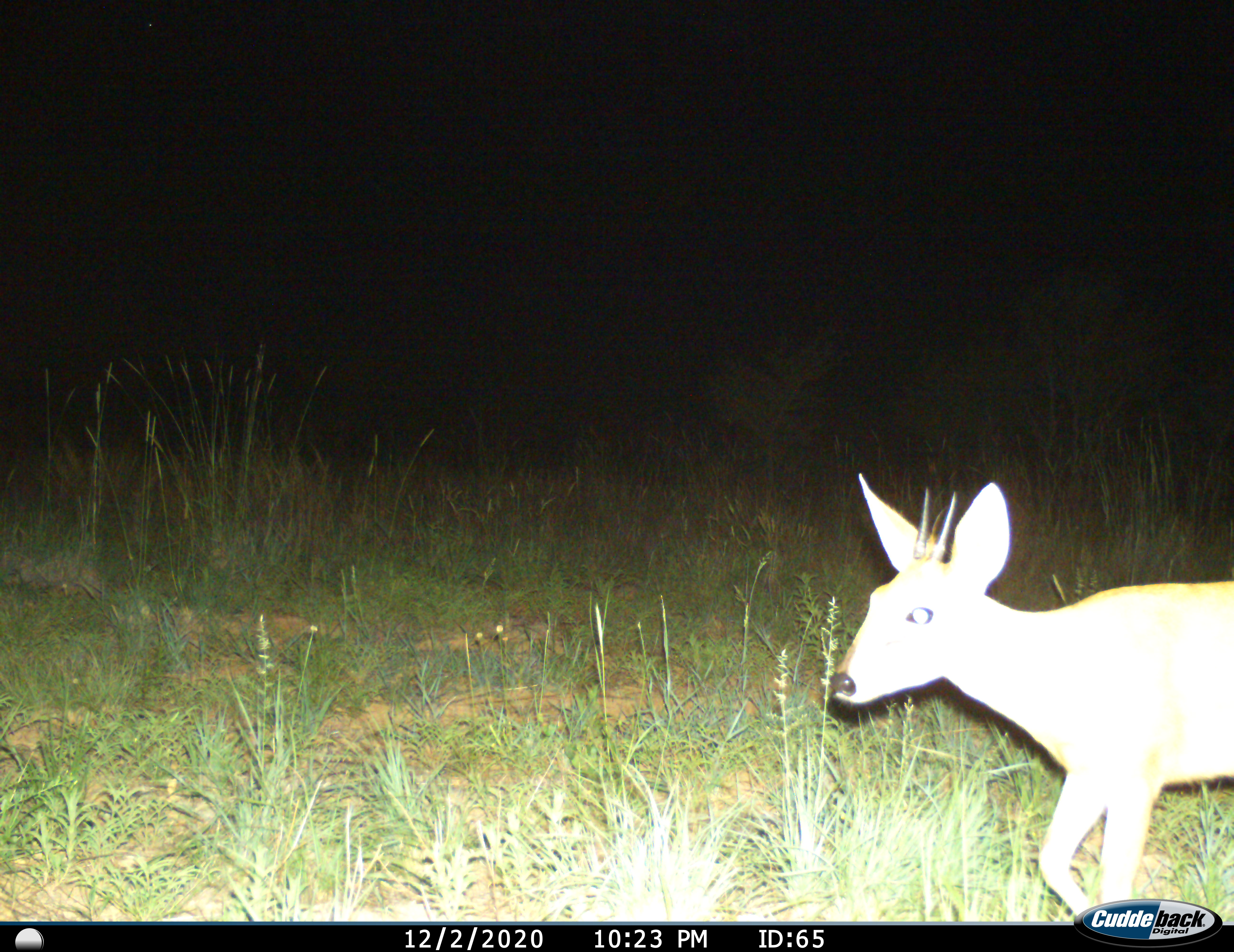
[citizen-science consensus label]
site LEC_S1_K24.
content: unidentified animal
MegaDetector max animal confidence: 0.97